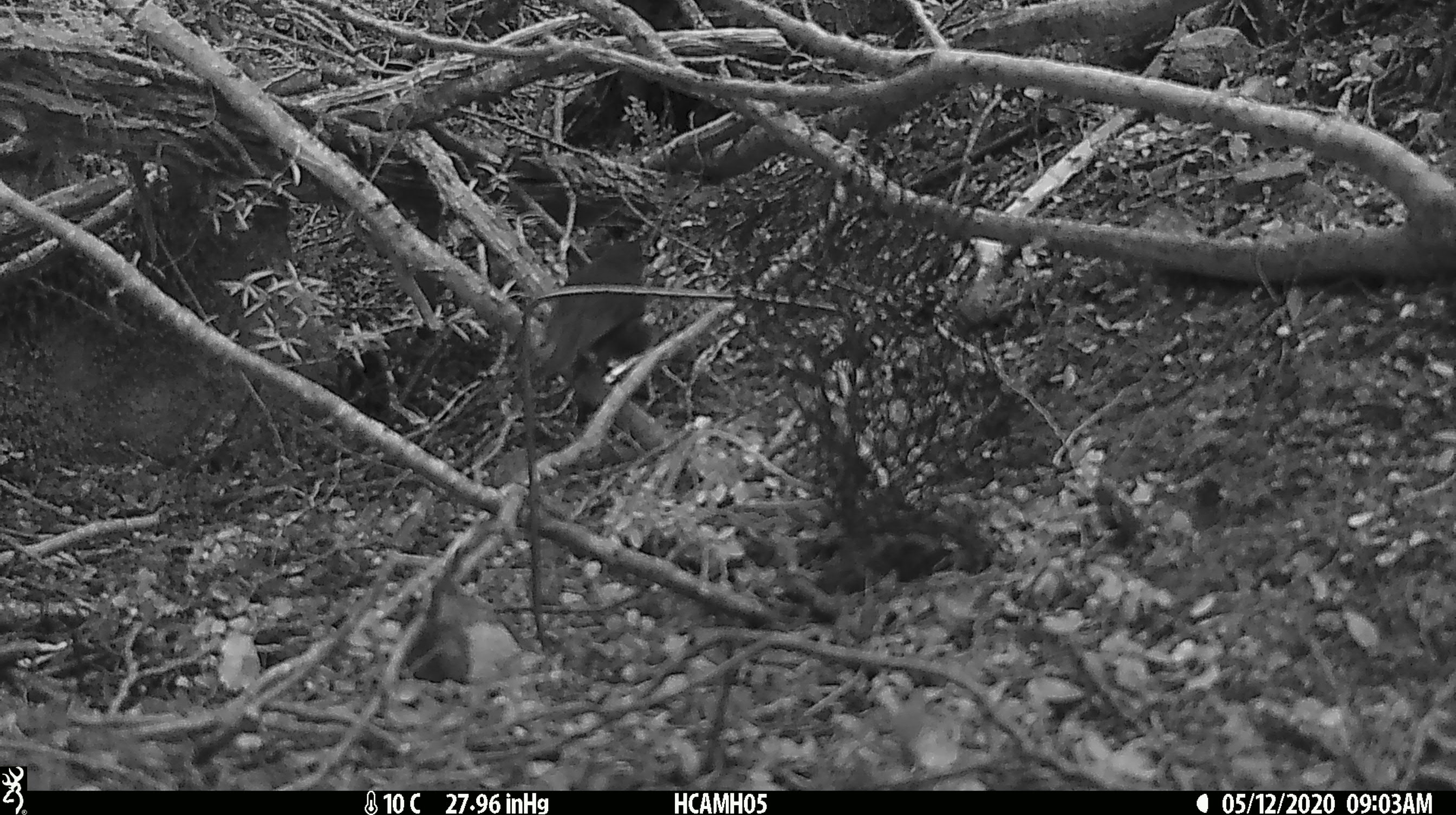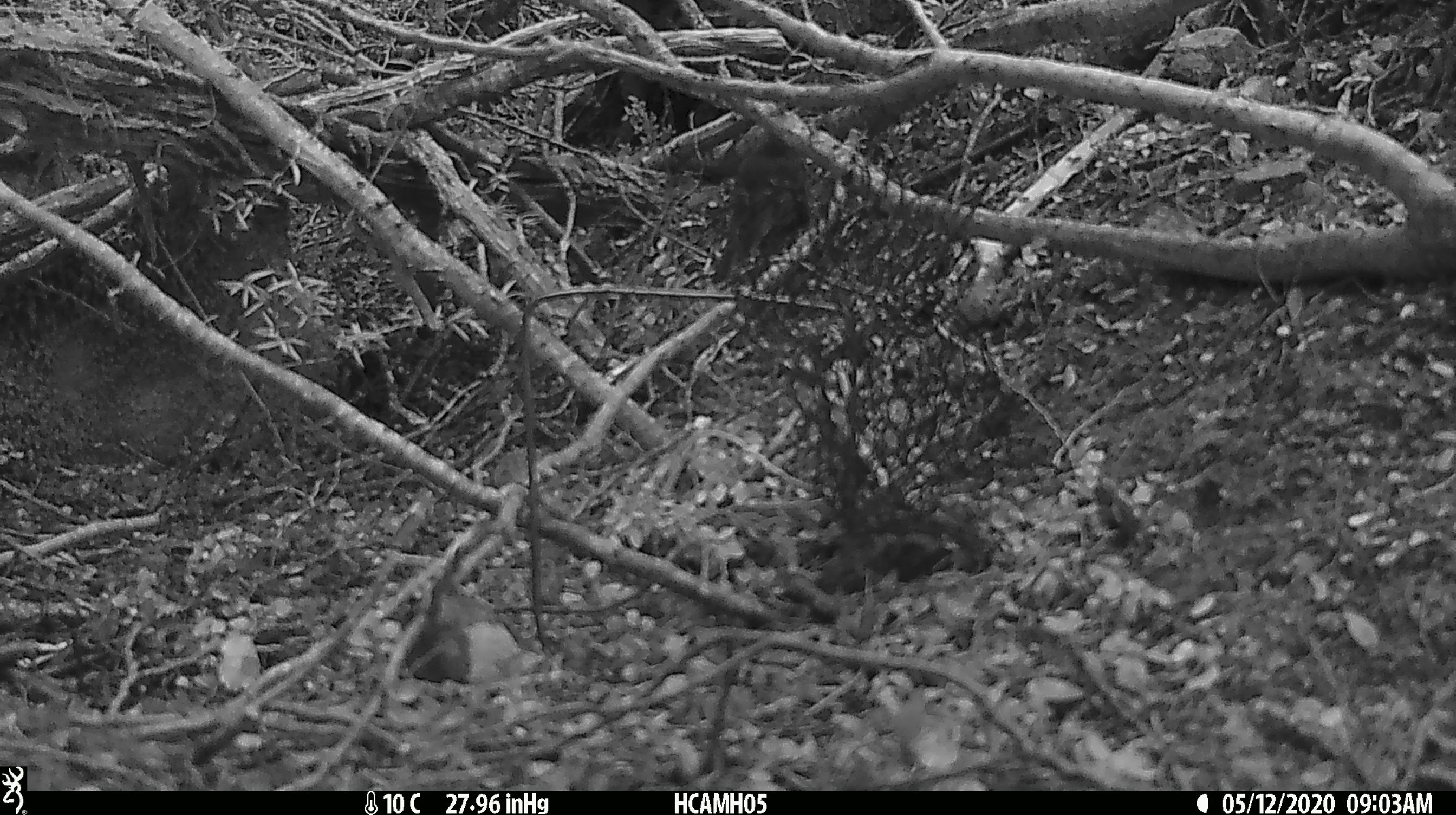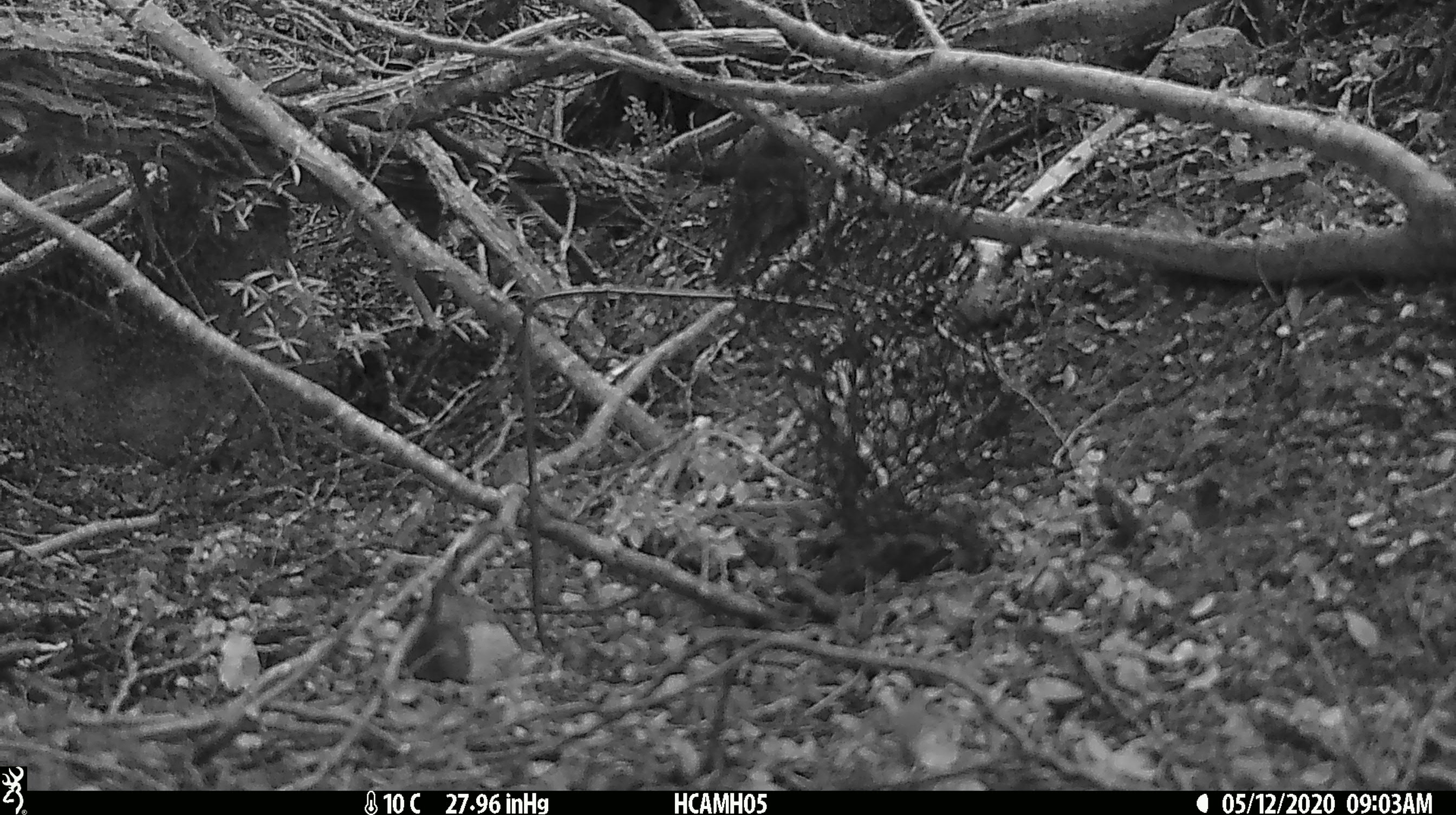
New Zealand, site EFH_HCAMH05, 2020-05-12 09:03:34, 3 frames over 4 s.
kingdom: Animalia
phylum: Chordata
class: Aves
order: Passeriformes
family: Petroicidae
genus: Petroica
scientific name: Petroica australis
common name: new zealand robin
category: robin